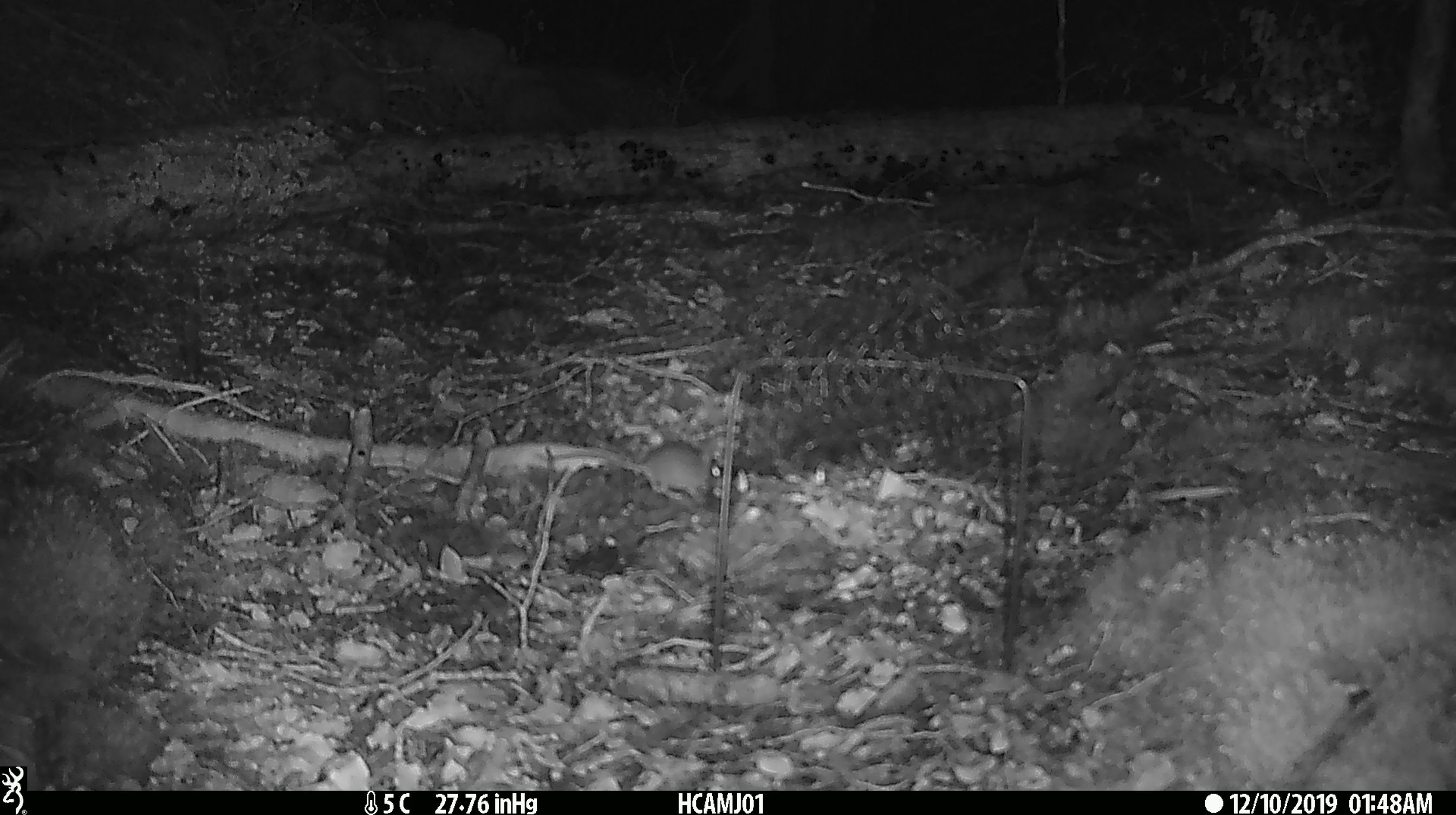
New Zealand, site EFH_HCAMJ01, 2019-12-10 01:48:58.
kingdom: Animalia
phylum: Chordata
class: Mammalia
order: Rodentia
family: Muridae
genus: Mus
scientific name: Mus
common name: mouse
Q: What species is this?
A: Mouse (Mus).